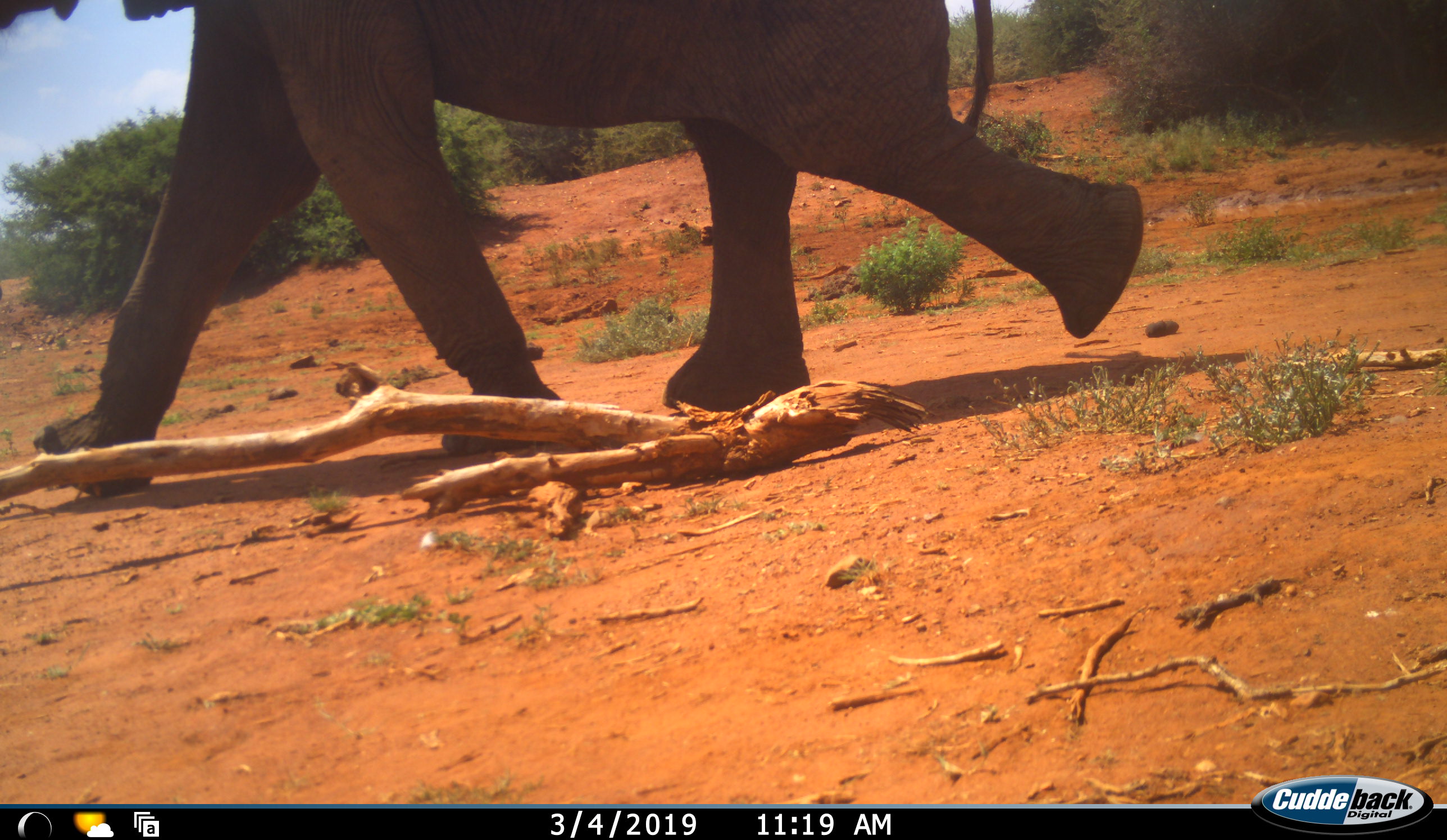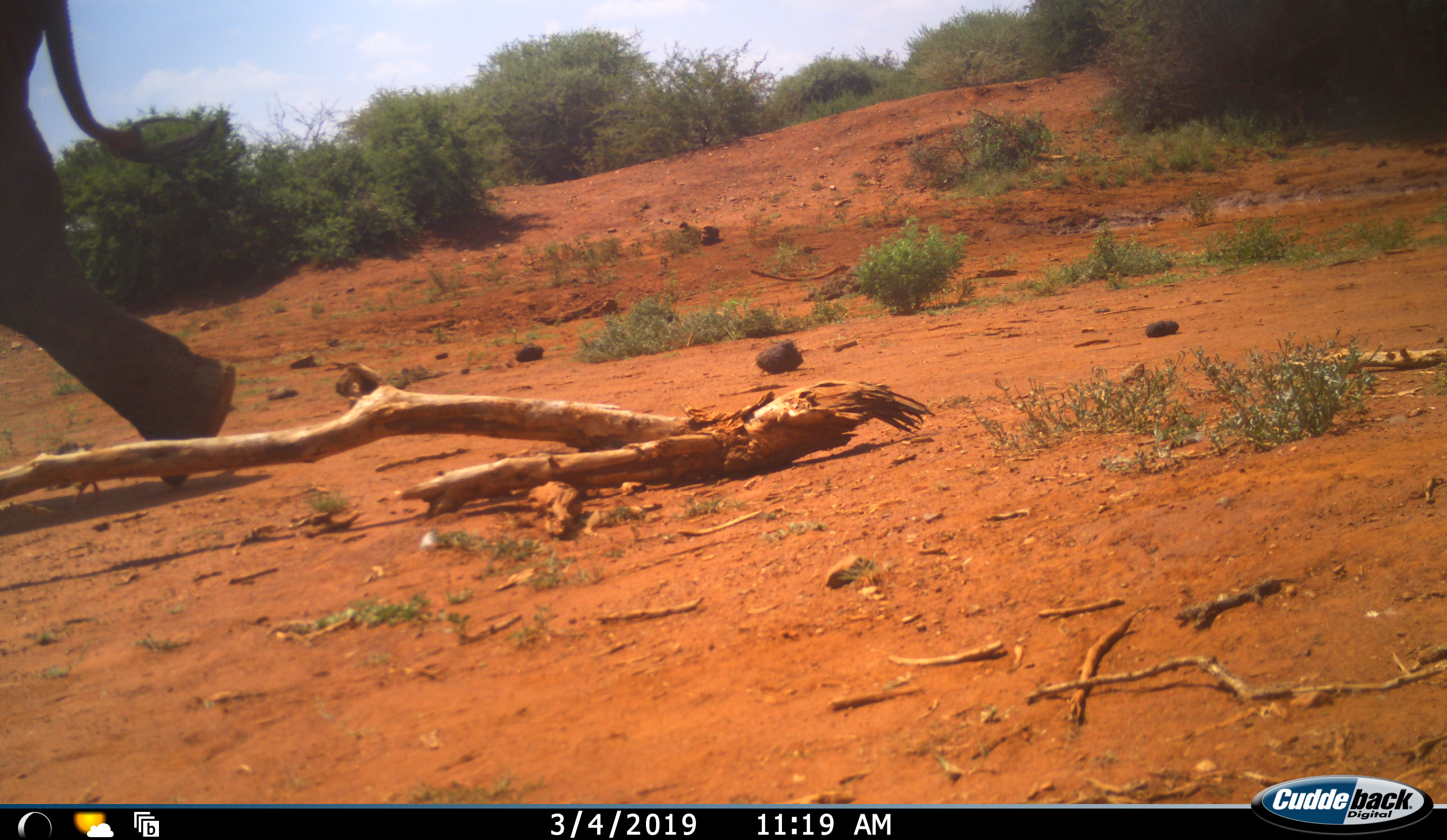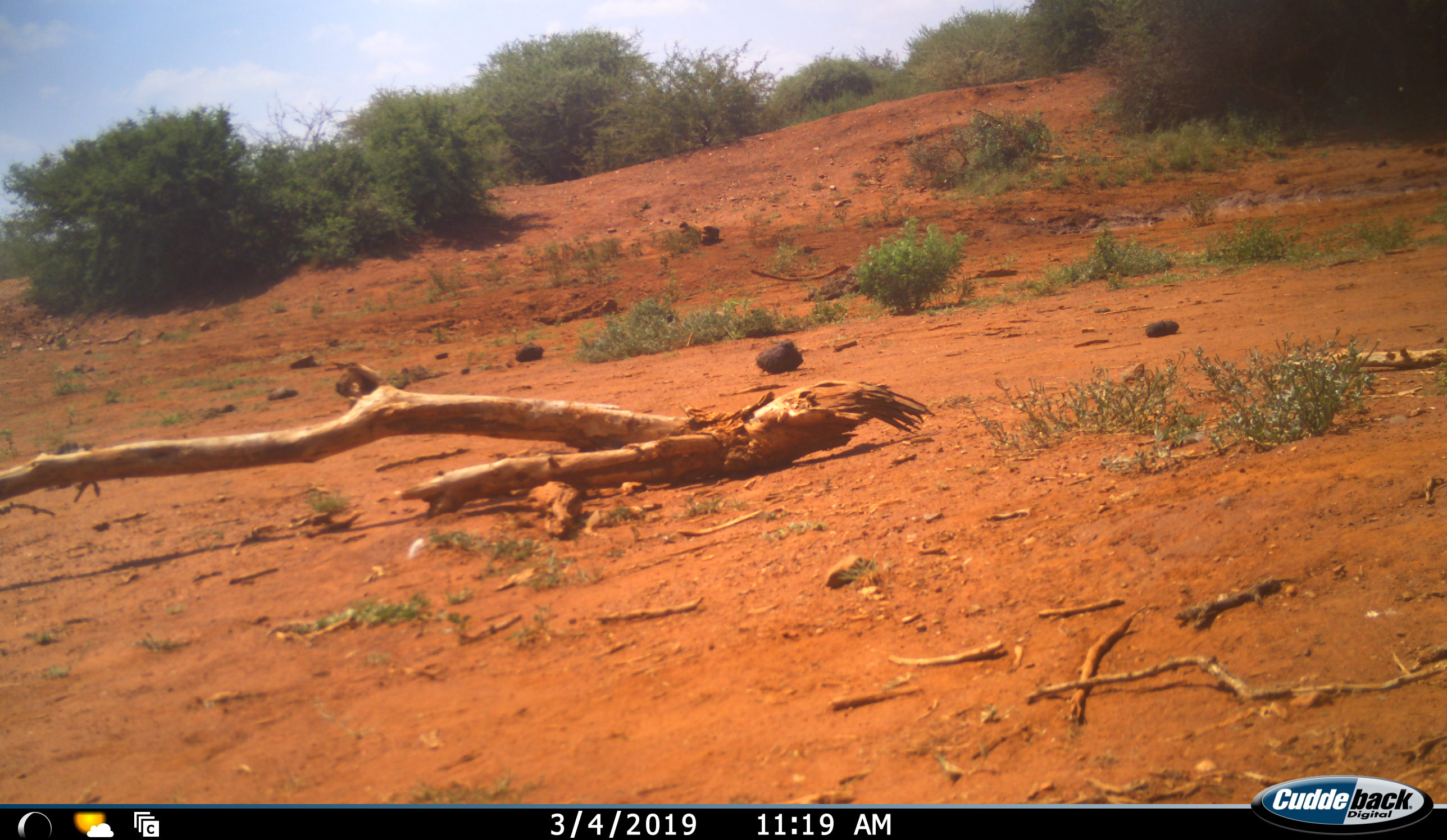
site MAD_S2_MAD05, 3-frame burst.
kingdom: Animalia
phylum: Chordata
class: Mammalia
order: Proboscidea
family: Elephantidae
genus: Loxodonta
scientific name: Loxodonta africana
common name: african bush elephant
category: elephant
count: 1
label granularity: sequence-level